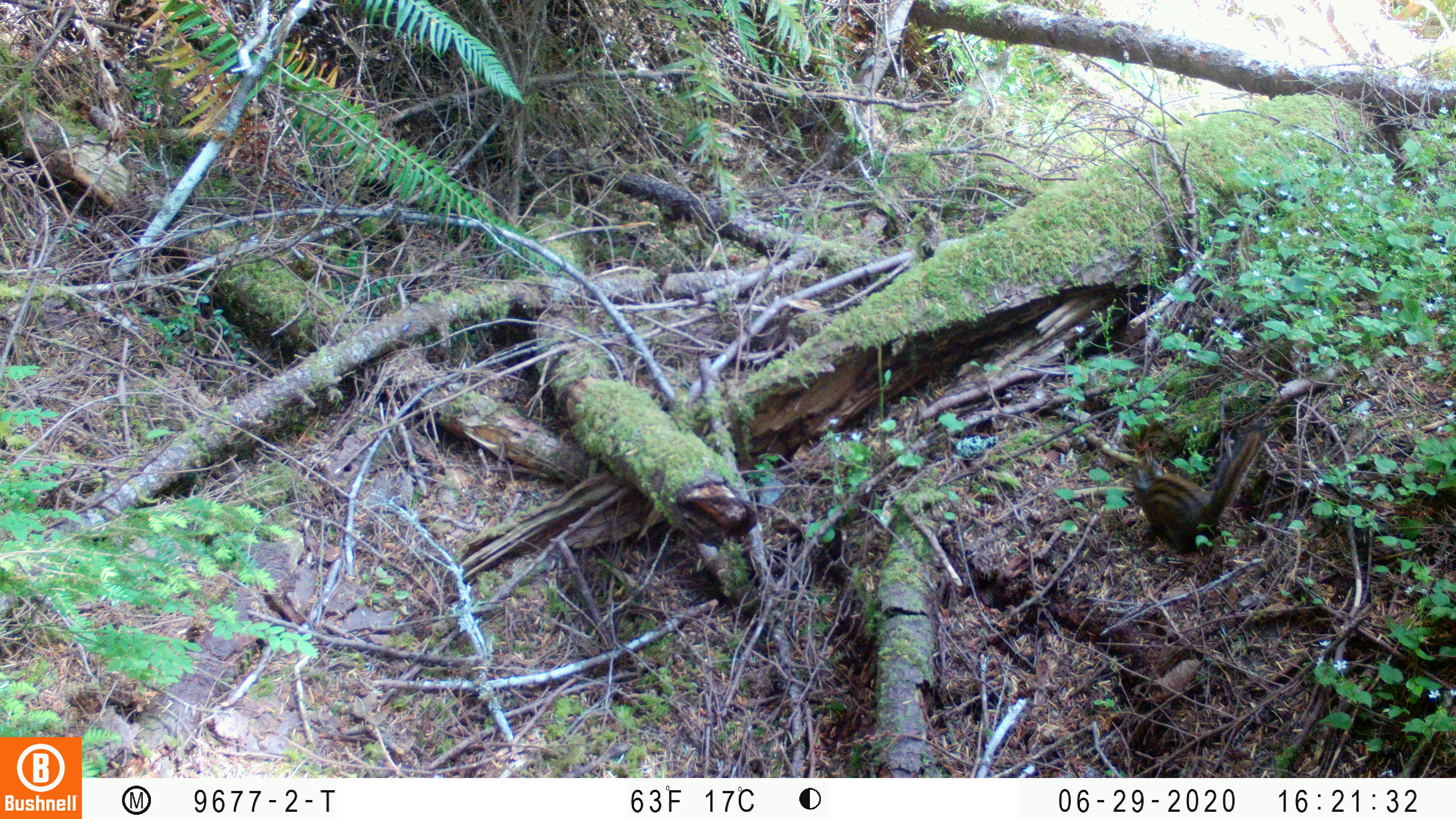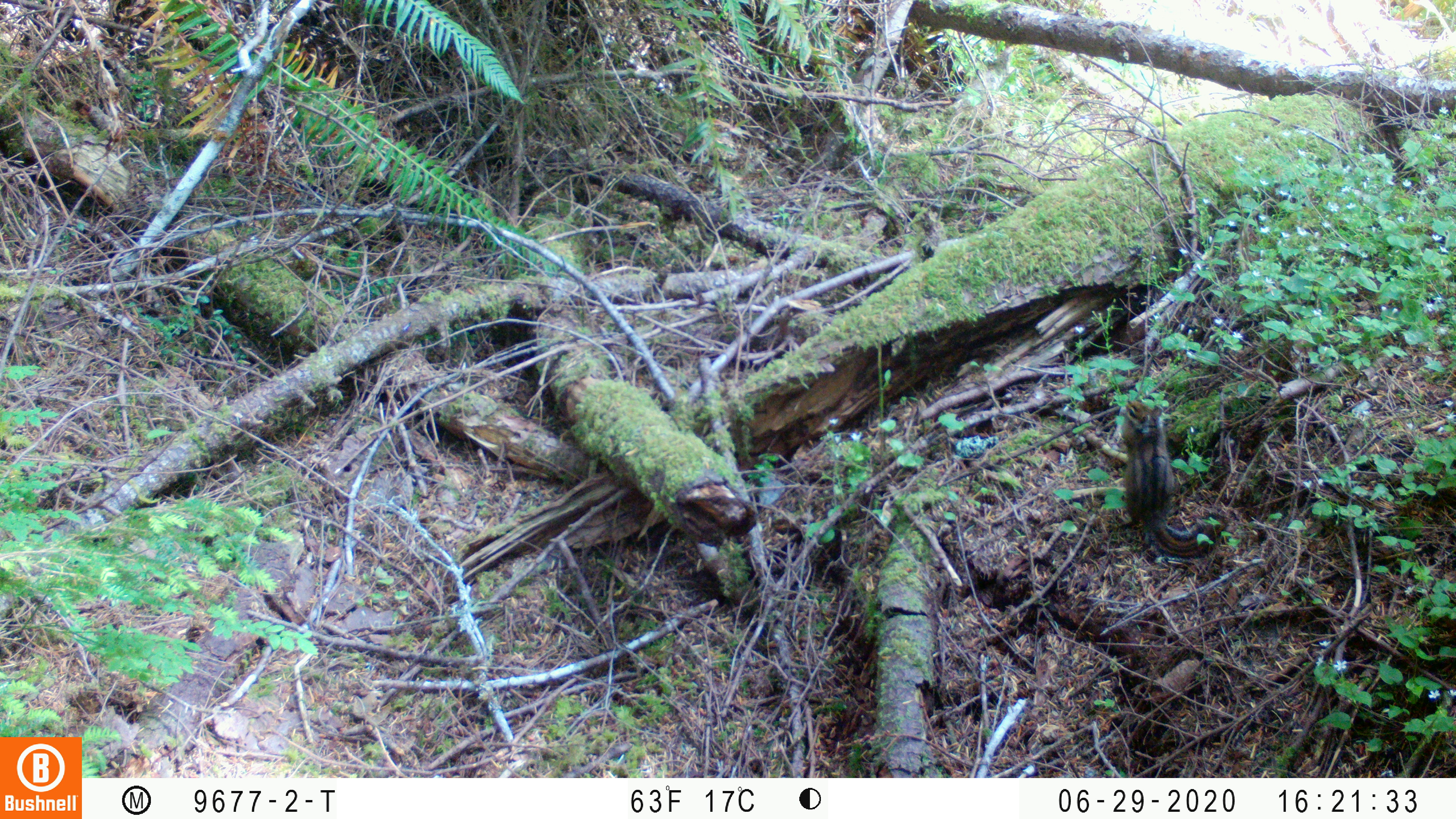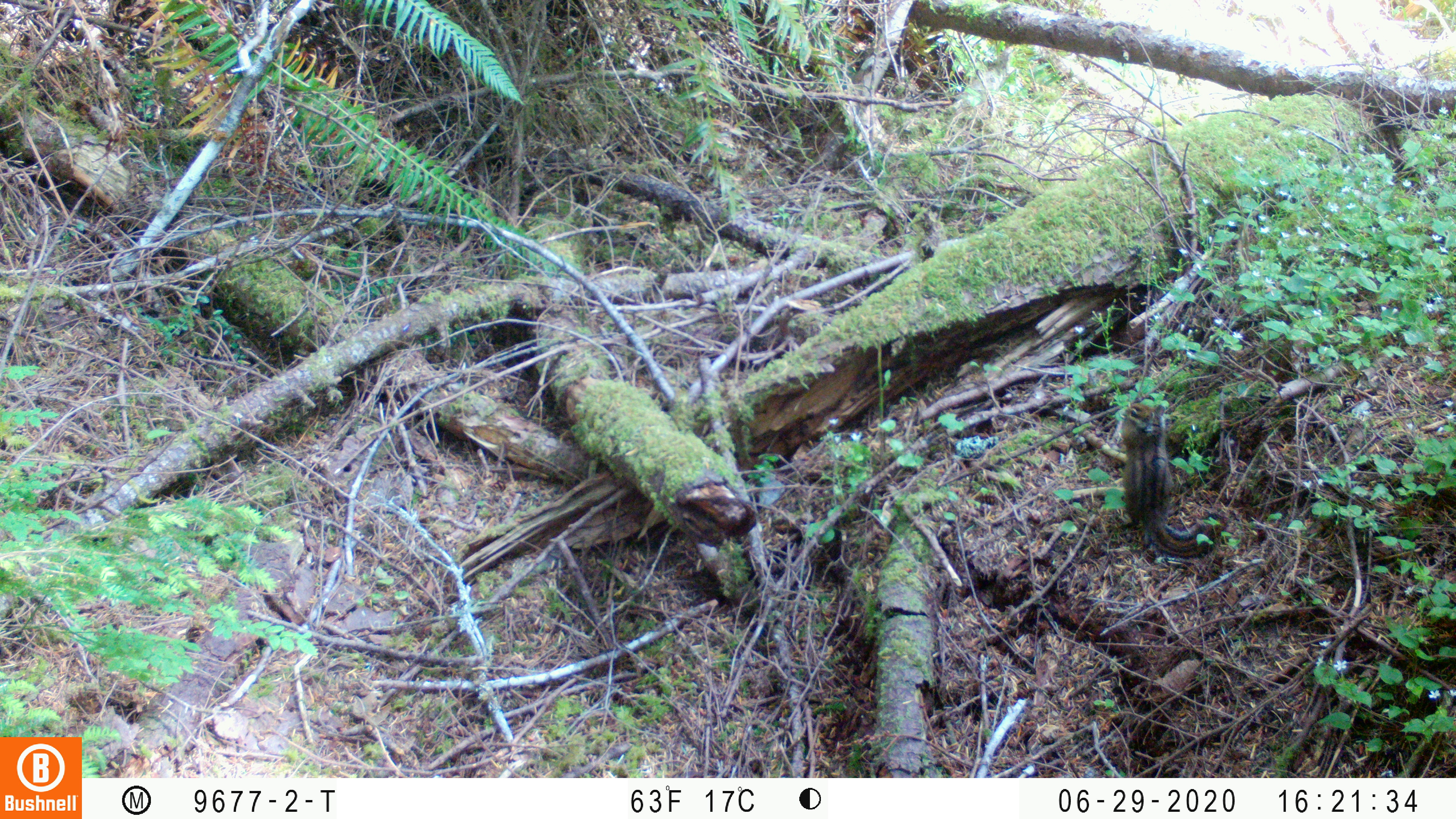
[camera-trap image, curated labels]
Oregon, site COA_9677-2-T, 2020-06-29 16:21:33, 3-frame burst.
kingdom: Animalia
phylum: Chordata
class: Mammalia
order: Rodentia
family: Sciuridae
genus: Neotamias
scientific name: Neotamias townsendii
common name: townsend's chipmunk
Townsend's chipmunk (Neotamias townsendii).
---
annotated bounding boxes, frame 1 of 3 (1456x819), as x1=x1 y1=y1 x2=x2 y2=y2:
townsend's chipmunk: x1=1121 y1=421 x2=1269 y2=560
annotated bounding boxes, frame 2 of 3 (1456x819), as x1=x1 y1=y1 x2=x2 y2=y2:
townsend's chipmunk: x1=1116 y1=391 x2=1232 y2=564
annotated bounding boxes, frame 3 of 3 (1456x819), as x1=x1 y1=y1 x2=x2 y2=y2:
townsend's chipmunk: x1=1118 y1=395 x2=1234 y2=561